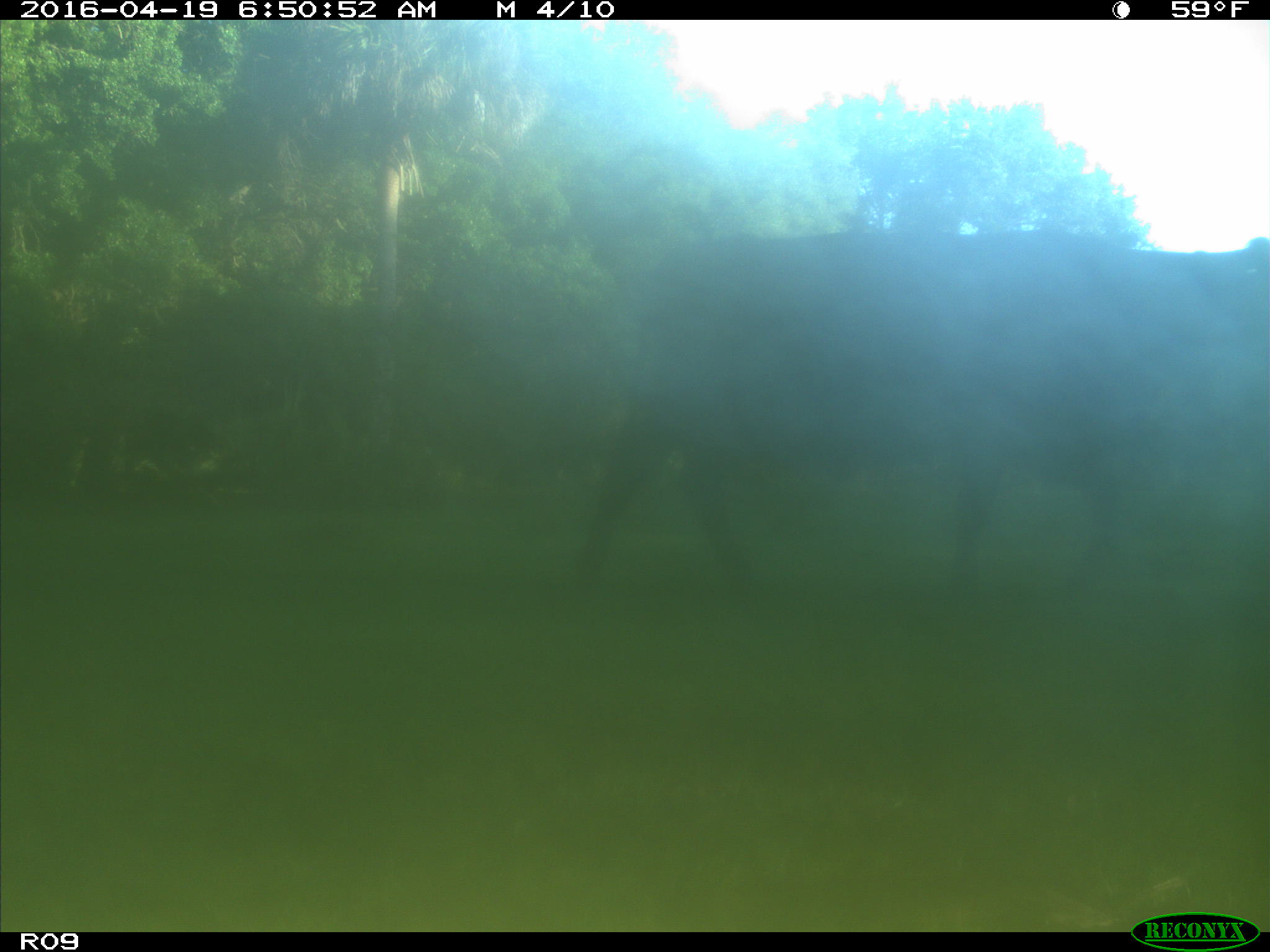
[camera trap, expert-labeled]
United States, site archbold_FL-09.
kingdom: Animalia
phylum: Chordata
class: Mammalia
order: Artiodactyla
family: Bovidae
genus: Bos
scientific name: Bos taurus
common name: domestic cow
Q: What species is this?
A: Bos taurus (domestic cow).